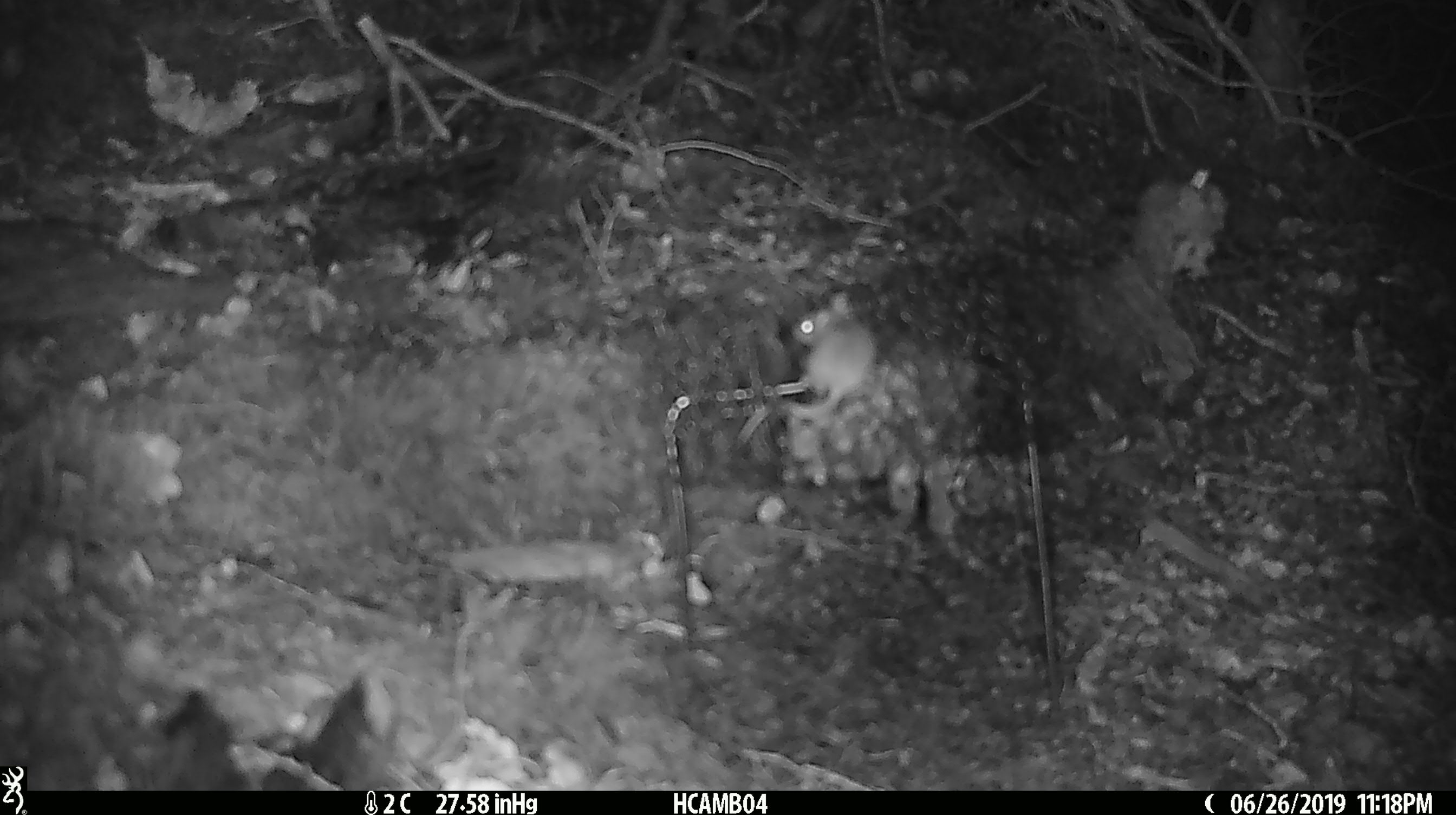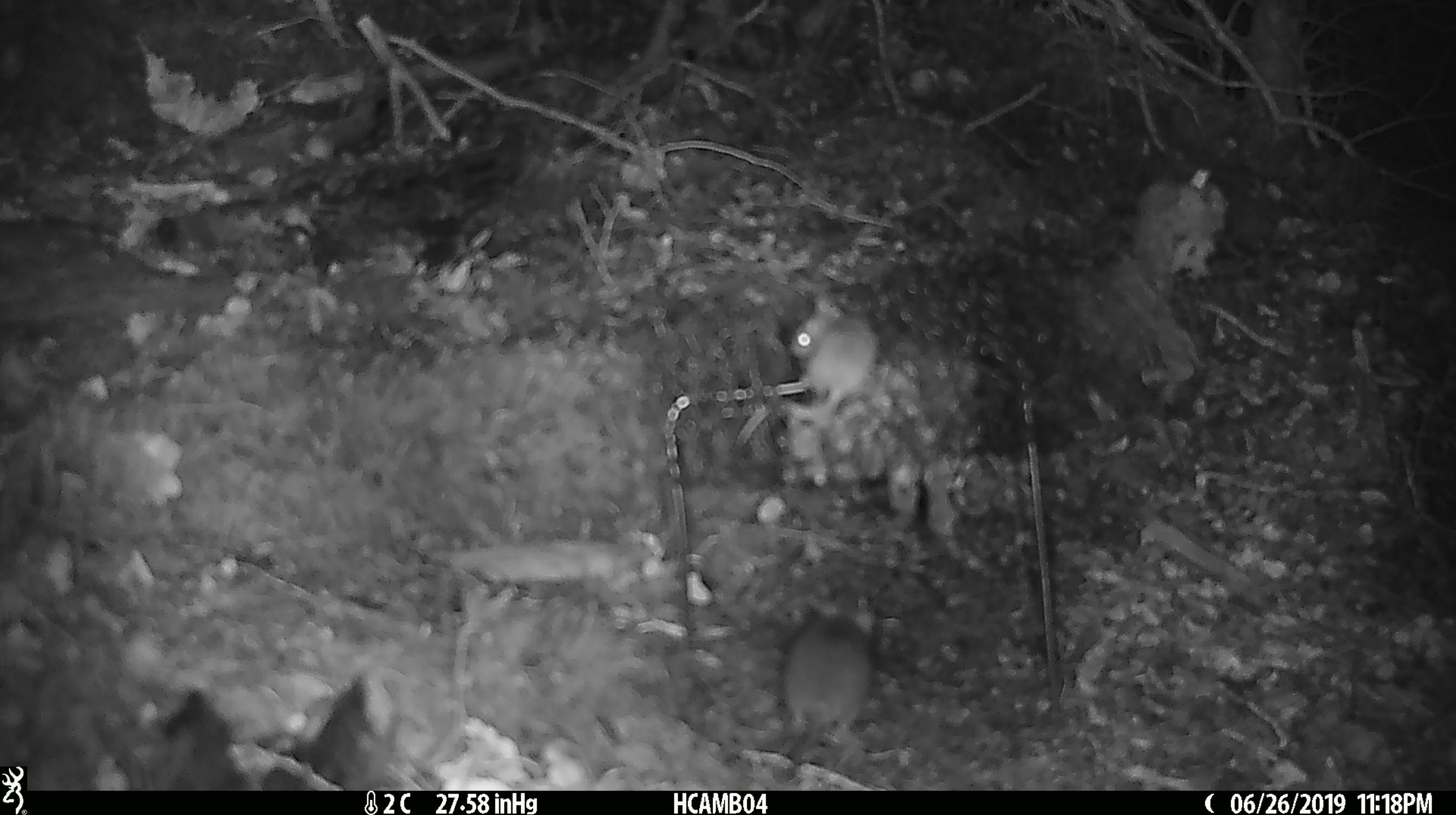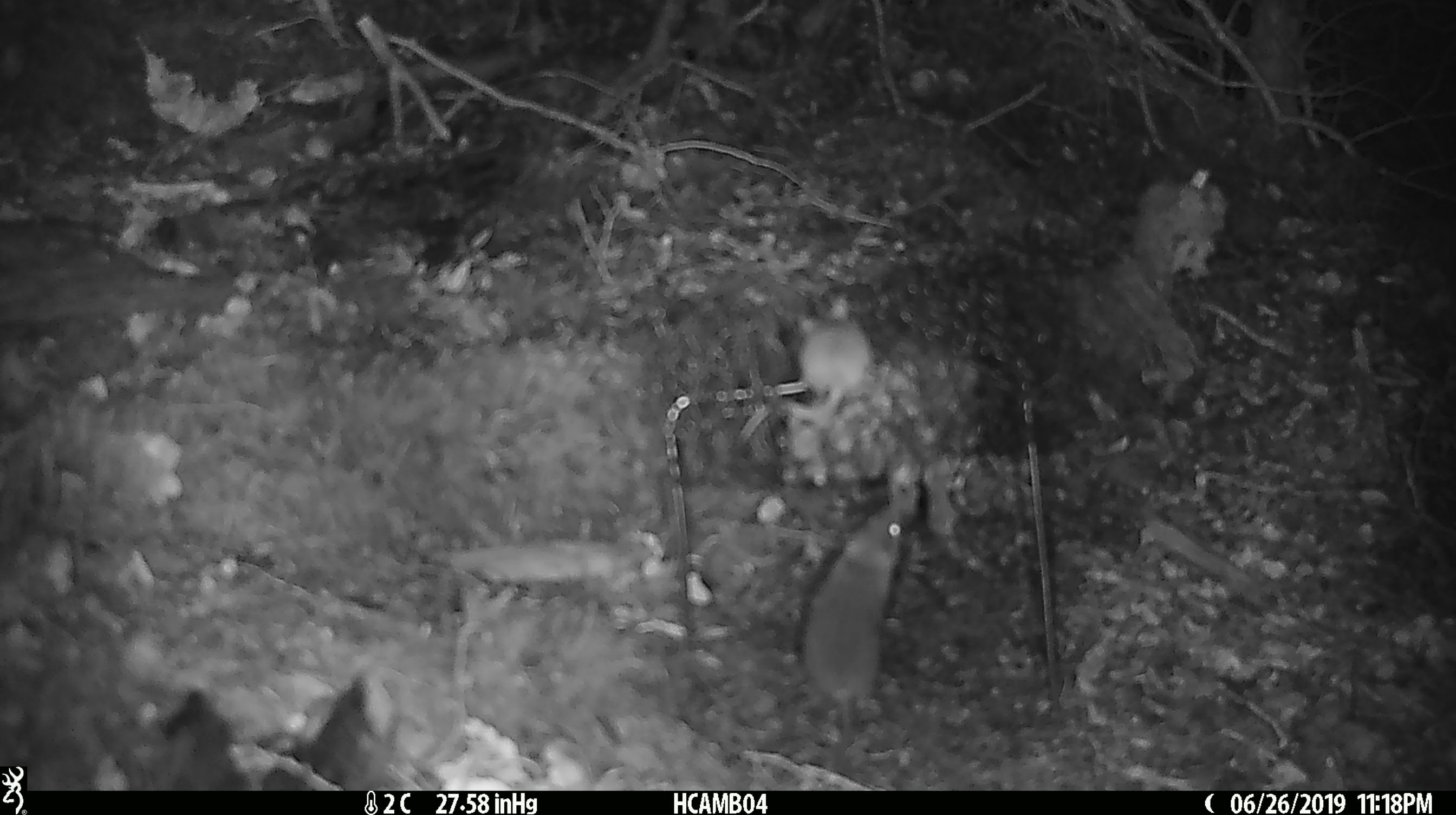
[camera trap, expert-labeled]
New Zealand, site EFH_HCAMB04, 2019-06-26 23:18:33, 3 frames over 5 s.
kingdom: Animalia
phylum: Chordata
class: Mammalia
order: Rodentia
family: Muridae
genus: Mus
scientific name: Mus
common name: mouse